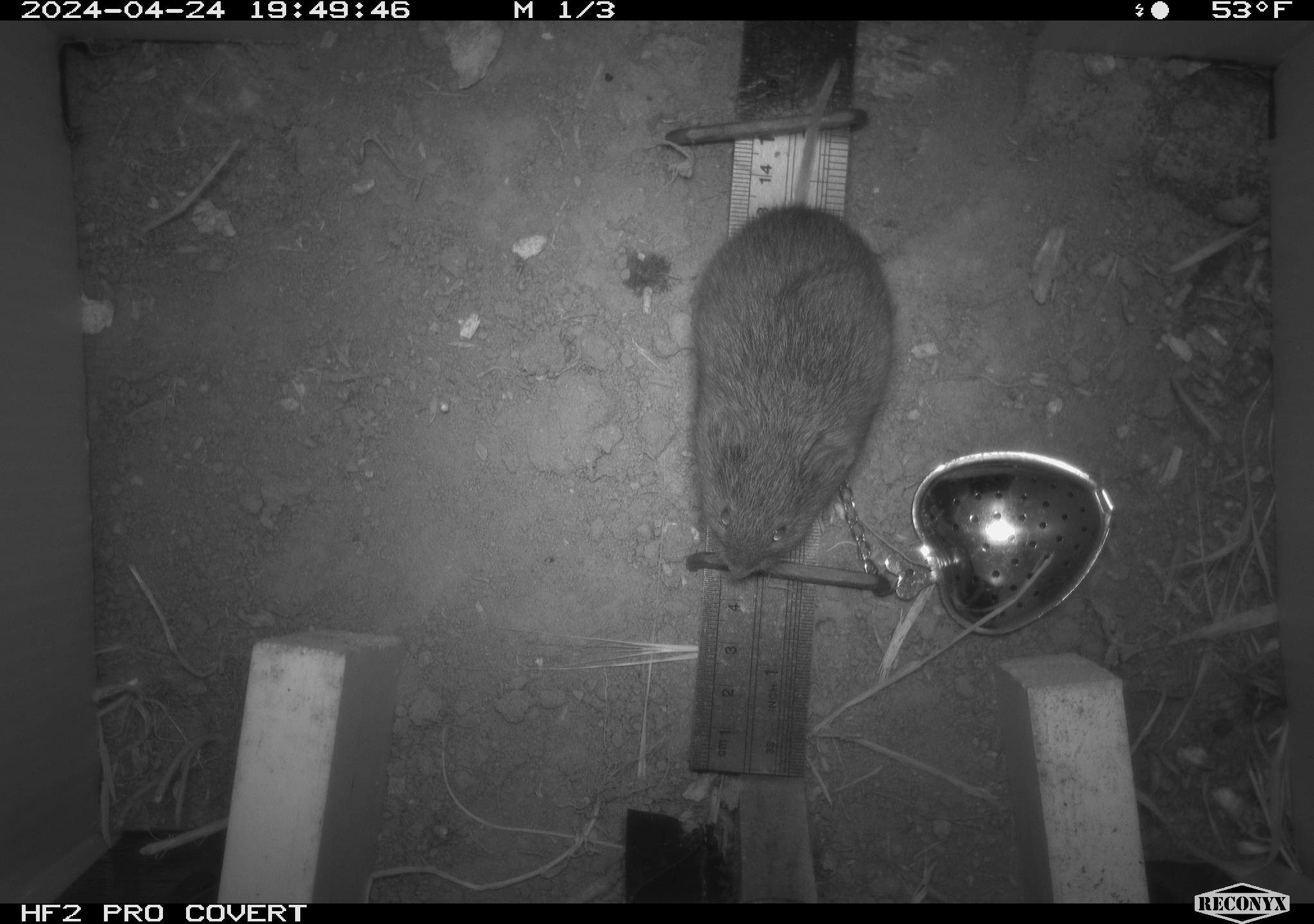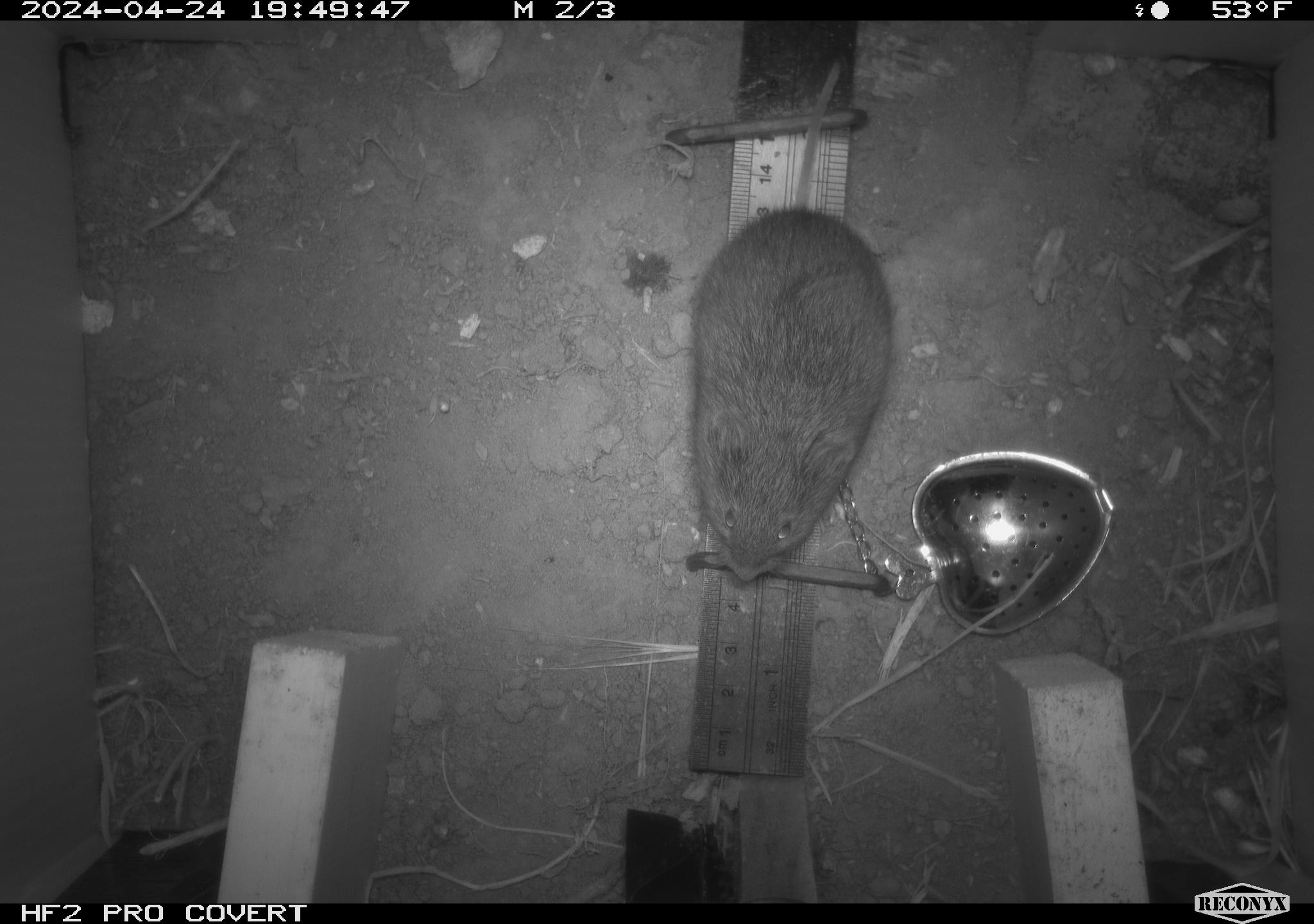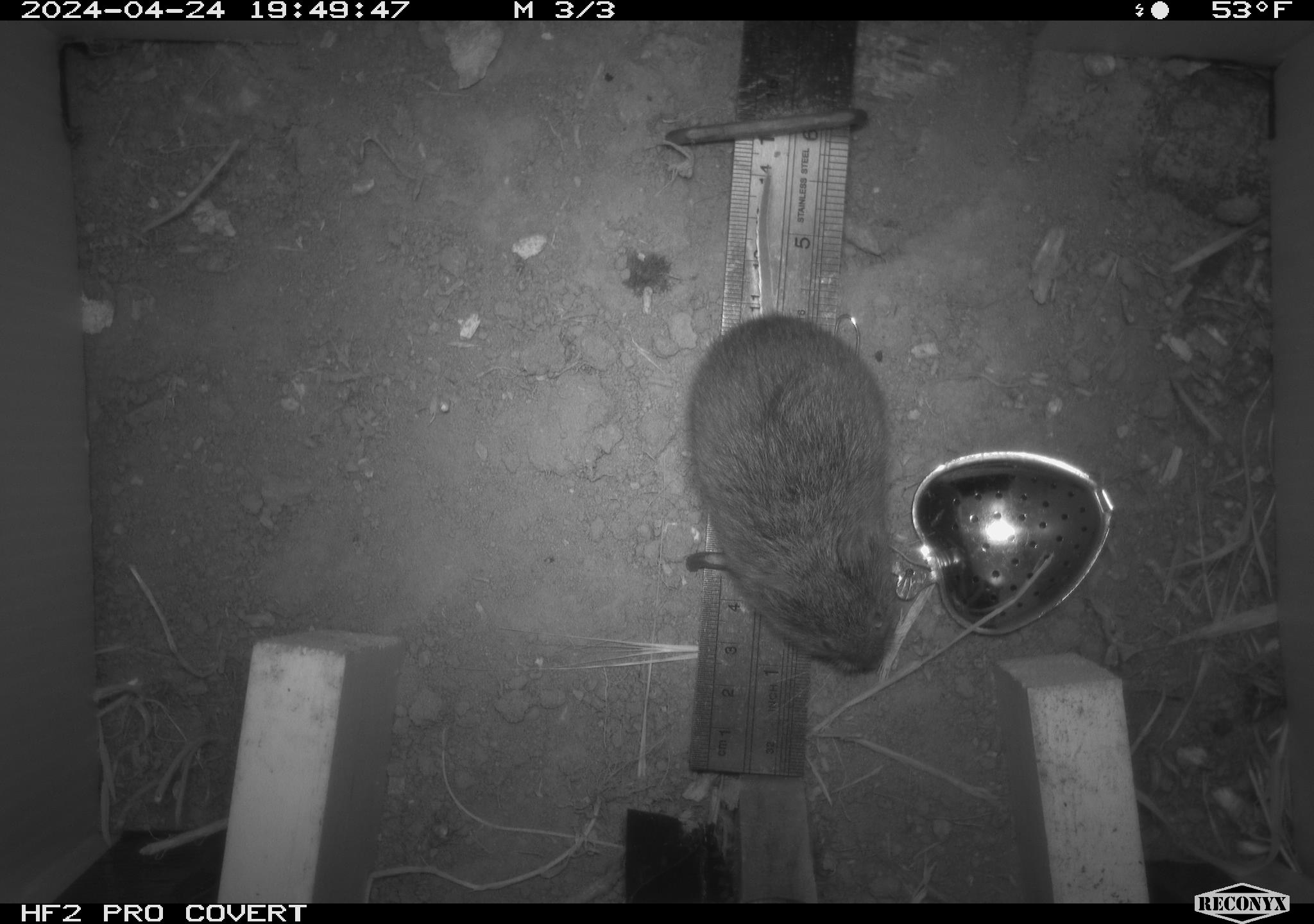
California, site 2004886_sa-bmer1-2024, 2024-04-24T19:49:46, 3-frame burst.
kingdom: Animalia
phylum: Chordata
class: Mammalia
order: Rodentia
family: Cricetidae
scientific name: Arvicolinae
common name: voles, lemmings, and muskrats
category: arvicolinae subfamily